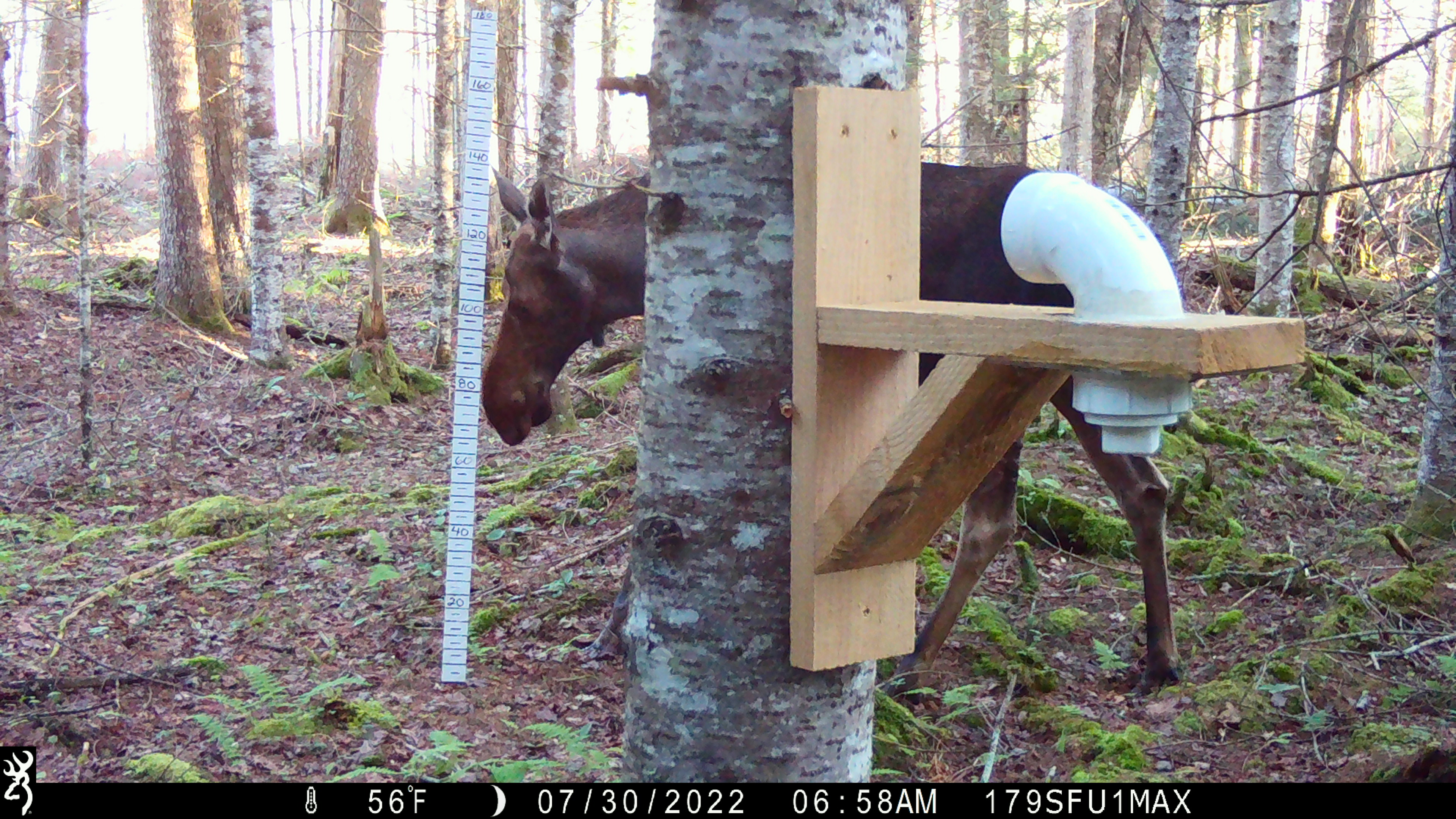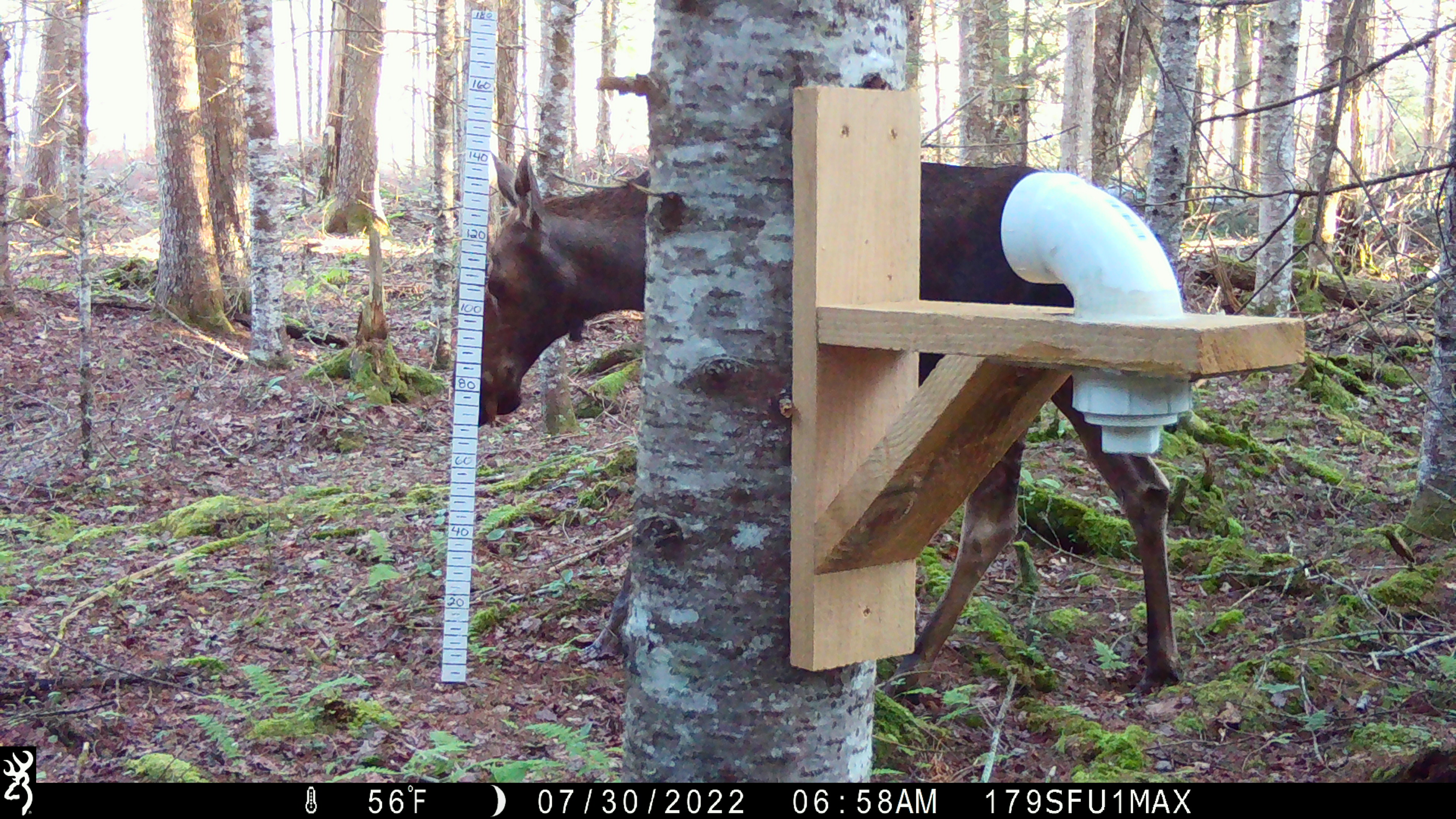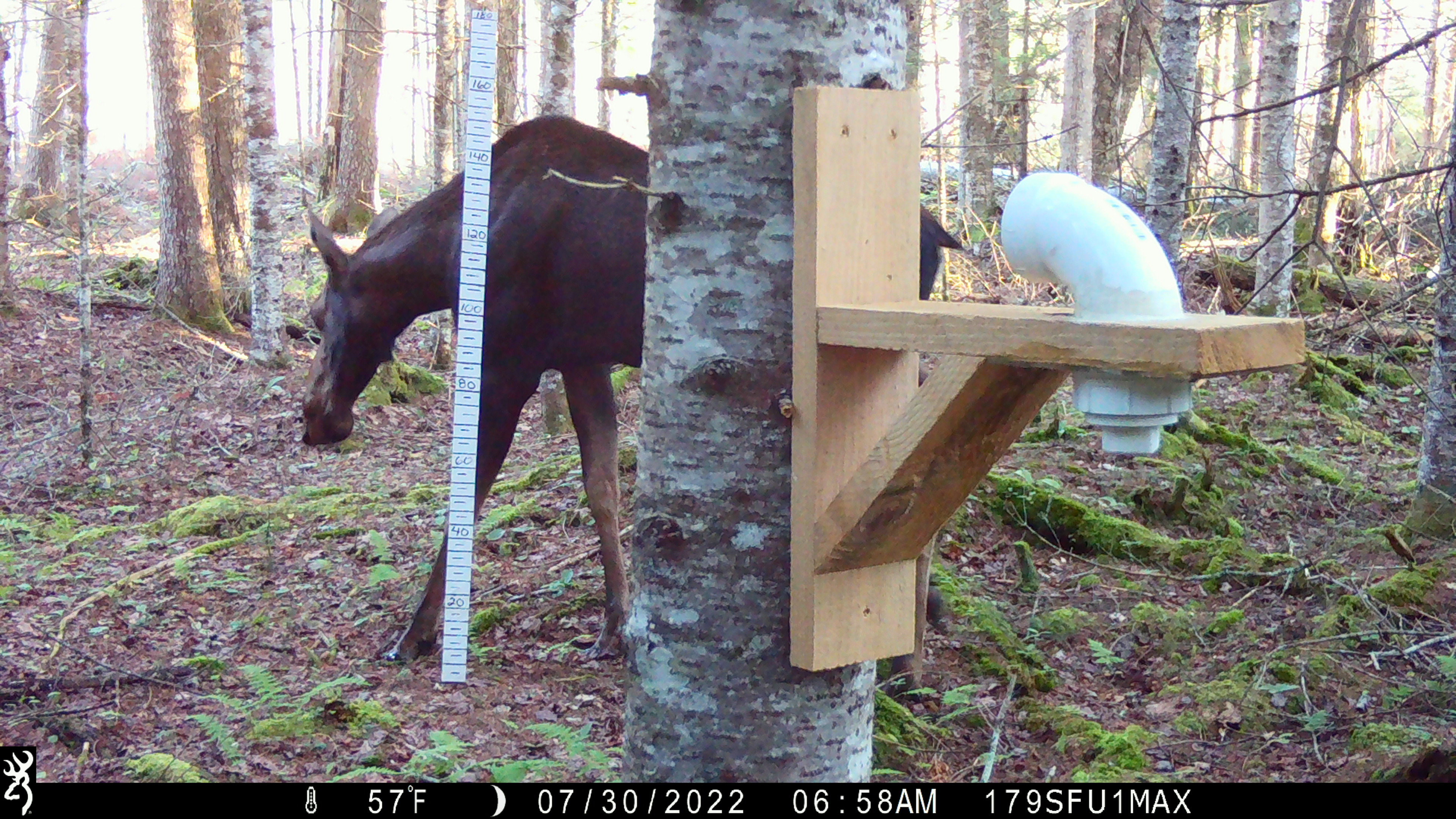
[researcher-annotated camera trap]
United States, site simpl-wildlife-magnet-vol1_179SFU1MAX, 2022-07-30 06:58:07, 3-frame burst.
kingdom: Animalia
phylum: Chordata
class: Mammalia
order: Artiodactyla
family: Cervidae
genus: Alces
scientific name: Alces alces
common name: moose